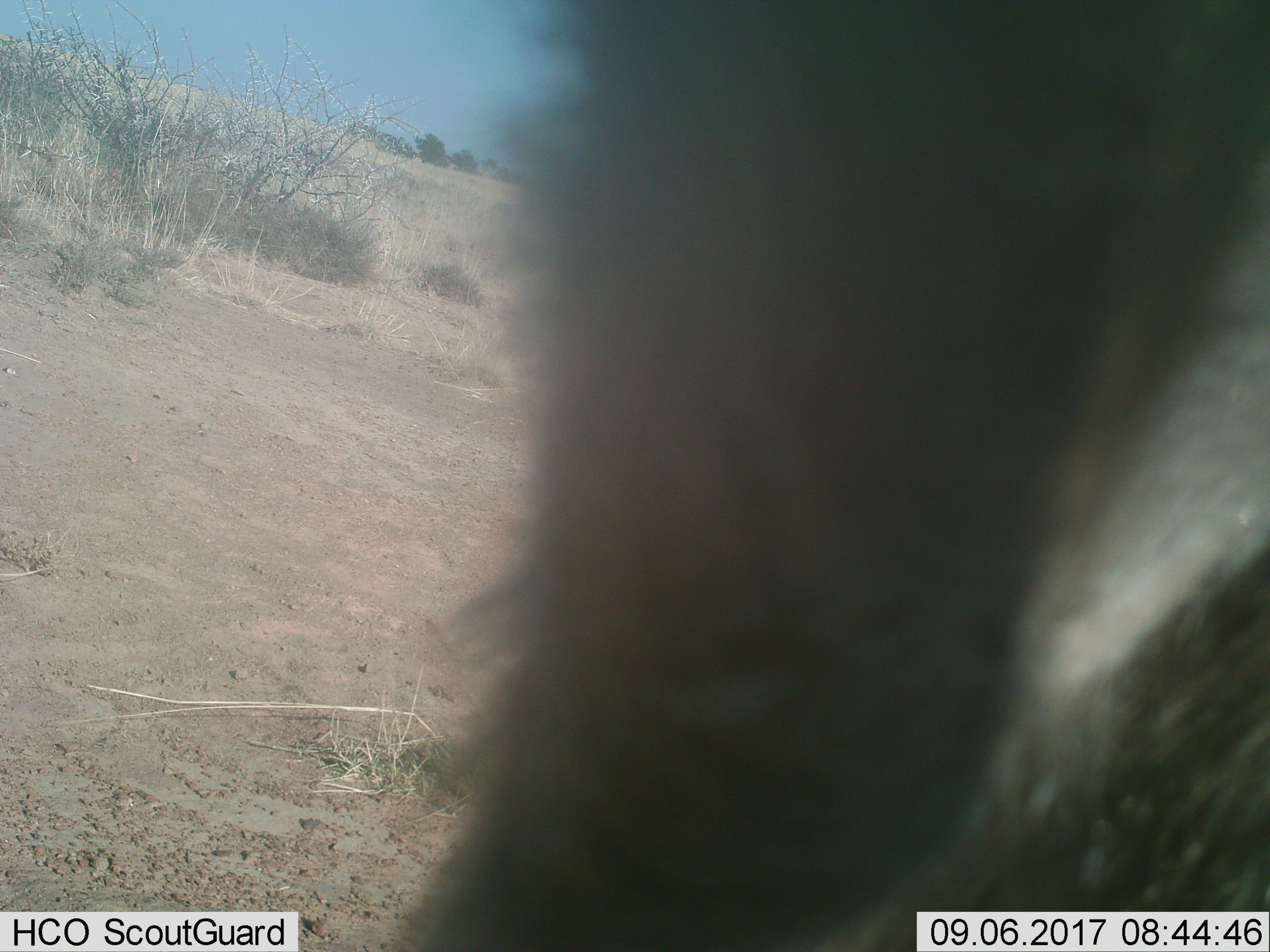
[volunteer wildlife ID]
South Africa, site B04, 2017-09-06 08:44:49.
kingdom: Animalia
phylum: Chordata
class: Mammalia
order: Primates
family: Cercopithecidae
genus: Papio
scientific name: Papio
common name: baboon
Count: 1.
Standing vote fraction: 67%.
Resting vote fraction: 0%.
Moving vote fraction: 33%.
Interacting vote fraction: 0%.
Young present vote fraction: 0%.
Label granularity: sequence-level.